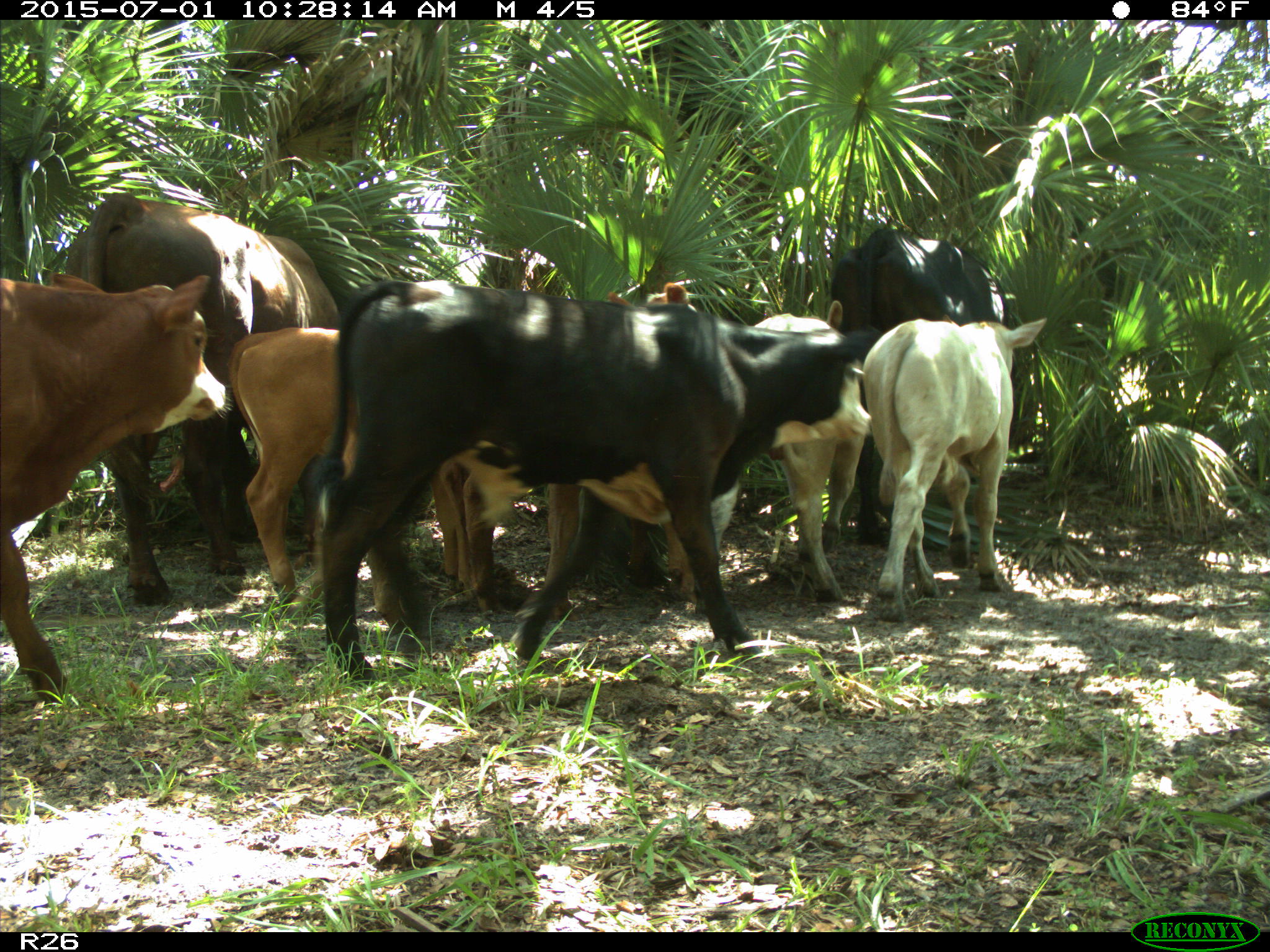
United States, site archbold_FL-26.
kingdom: Animalia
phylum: Chordata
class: Mammalia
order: Artiodactyla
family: Bovidae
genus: Bos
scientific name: Bos taurus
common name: domestic cow